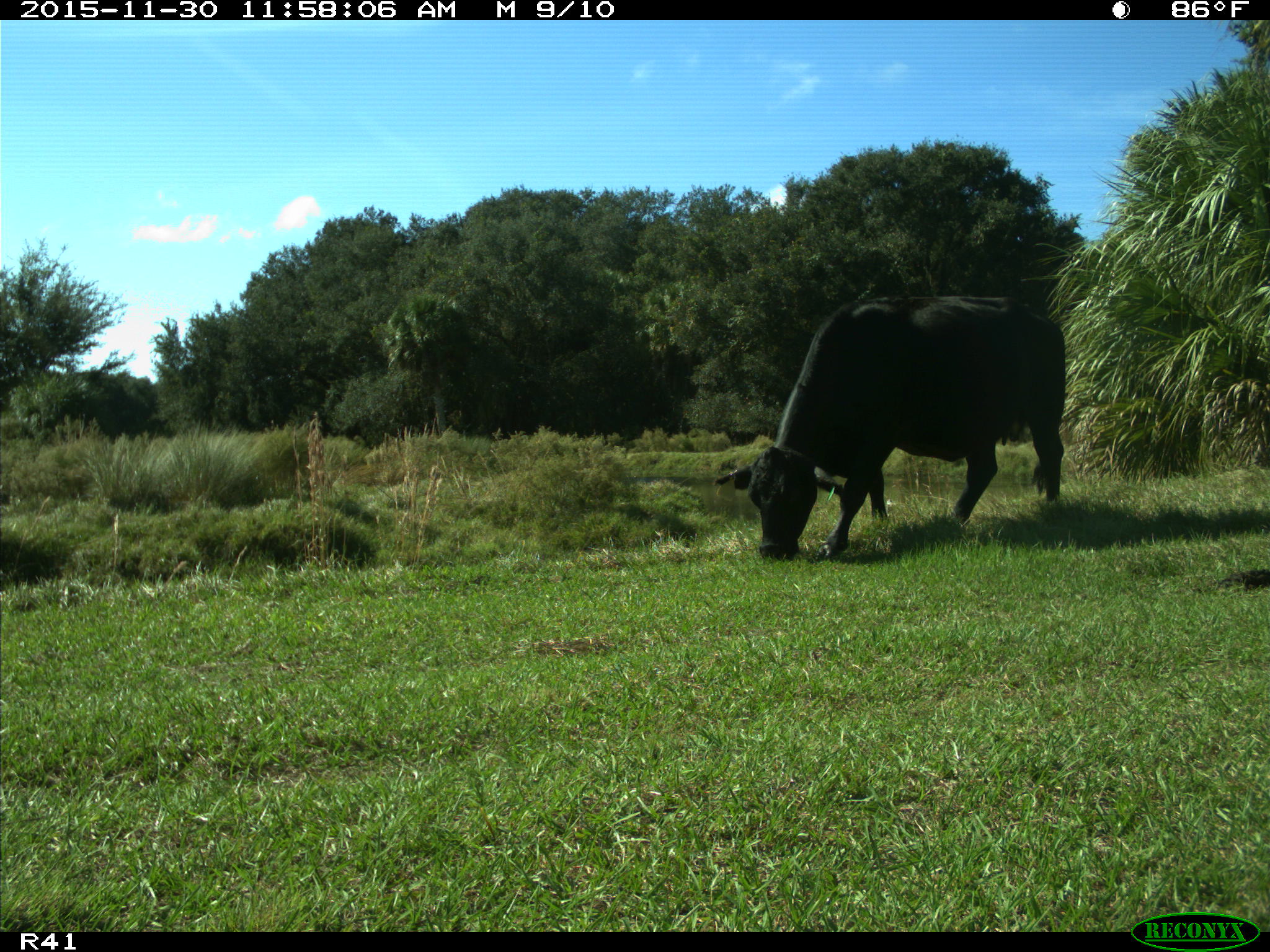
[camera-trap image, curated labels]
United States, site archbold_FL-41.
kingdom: Animalia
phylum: Chordata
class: Mammalia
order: Artiodactyla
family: Bovidae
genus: Bos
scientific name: Bos taurus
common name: domestic cow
Bos taurus (domestic cow).